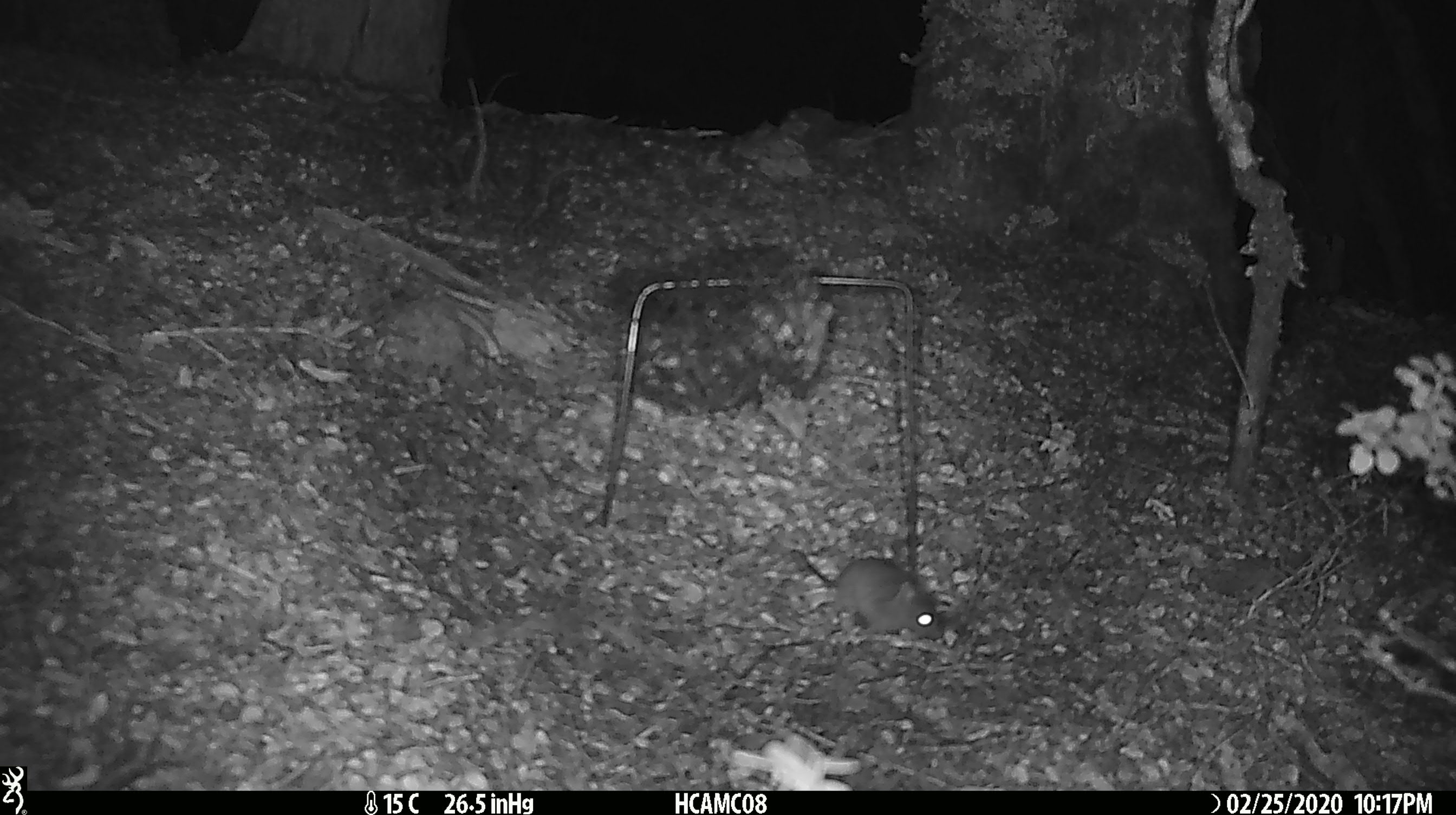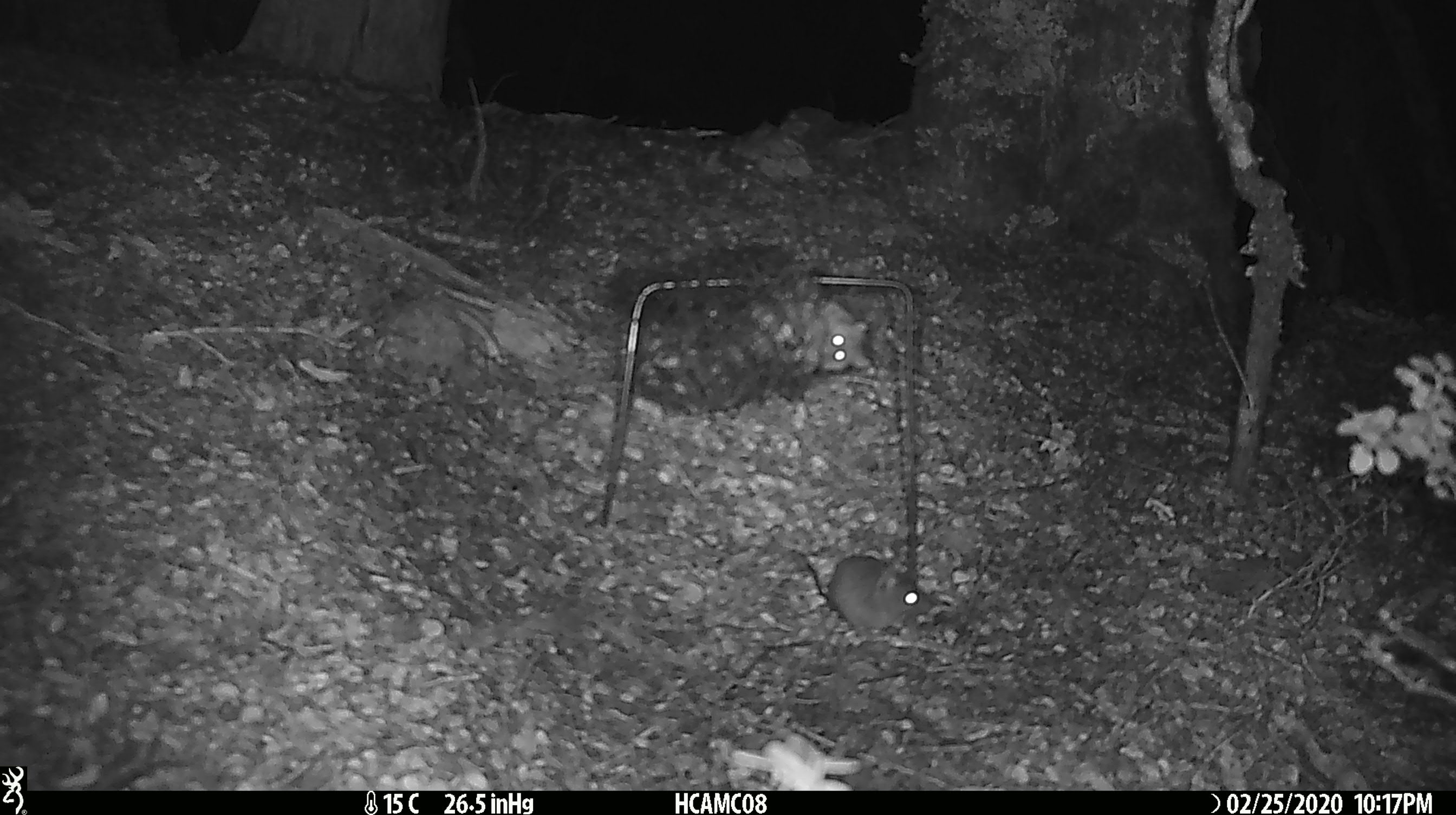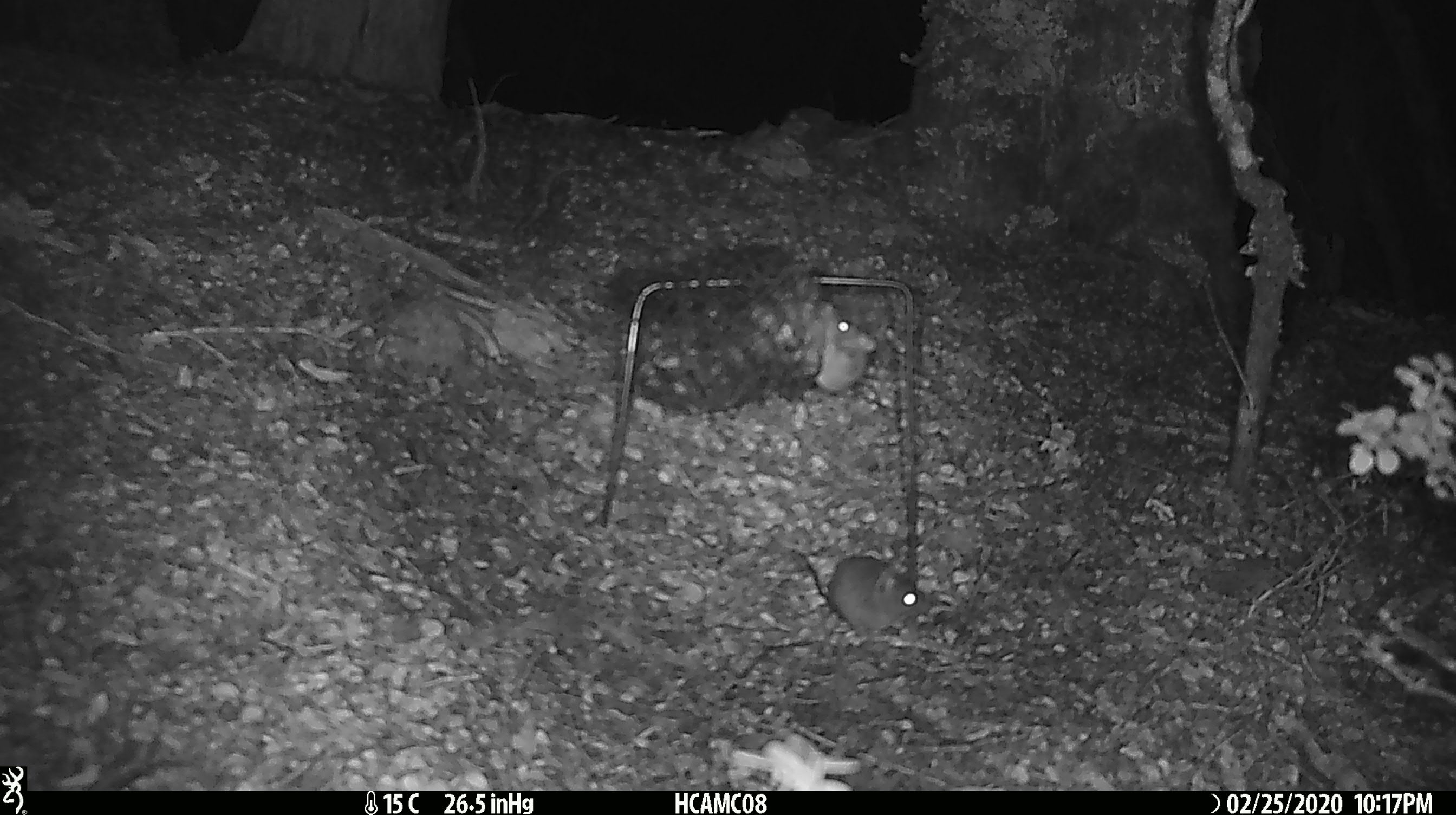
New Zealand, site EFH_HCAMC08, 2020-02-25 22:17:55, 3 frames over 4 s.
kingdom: Animalia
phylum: Chordata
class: Mammalia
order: Rodentia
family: Muridae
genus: Mus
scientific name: Mus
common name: mouse